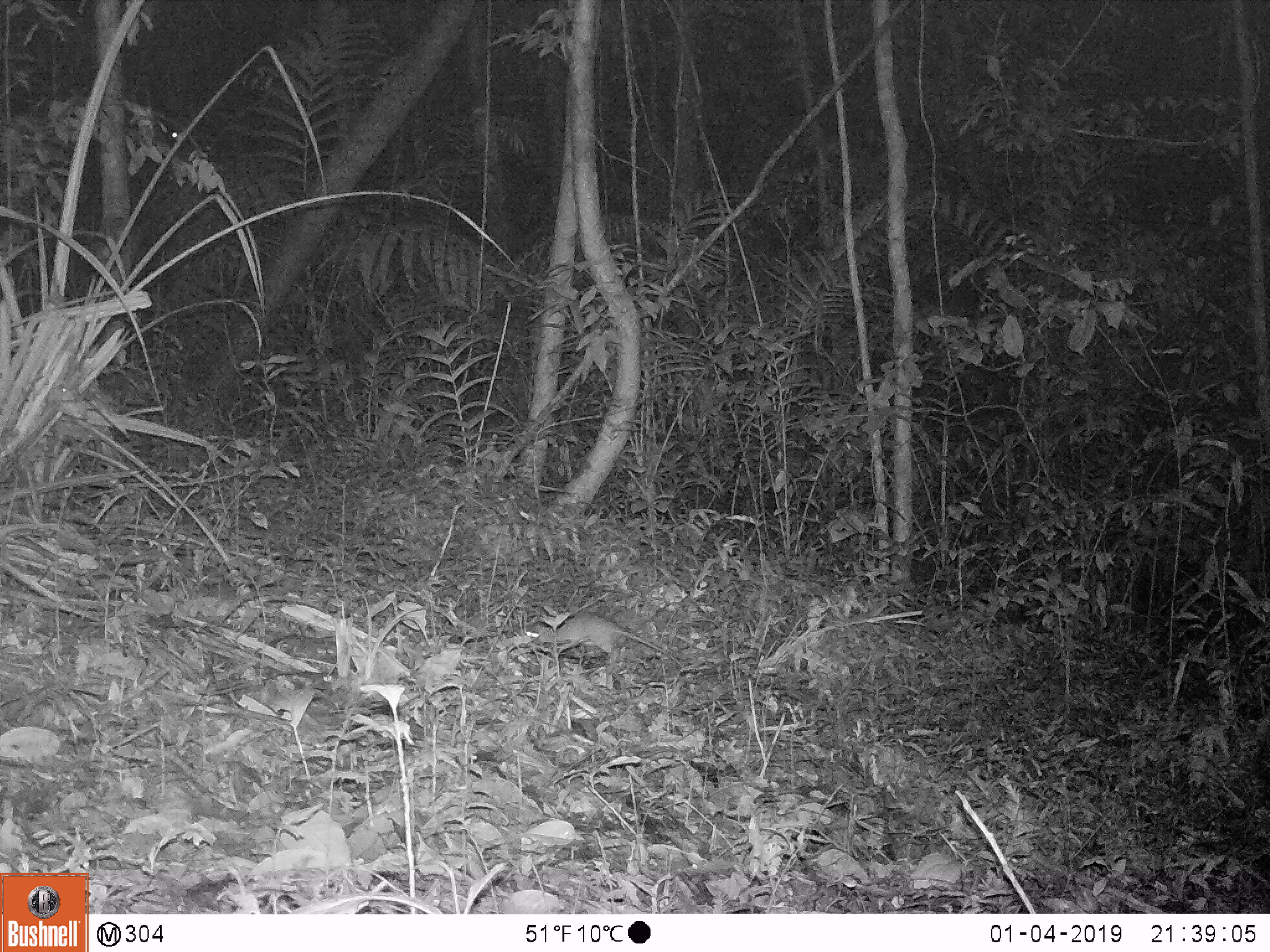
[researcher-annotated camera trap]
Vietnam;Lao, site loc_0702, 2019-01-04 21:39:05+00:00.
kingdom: Animalia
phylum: Chordata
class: Mammalia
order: Rodentia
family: Muridae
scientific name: Muridae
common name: old-world mice and rats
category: unidentified murid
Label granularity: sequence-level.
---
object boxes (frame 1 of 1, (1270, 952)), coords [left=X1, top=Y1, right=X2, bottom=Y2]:
unidentified murid: [left=518, top=616, right=684, bottom=670]